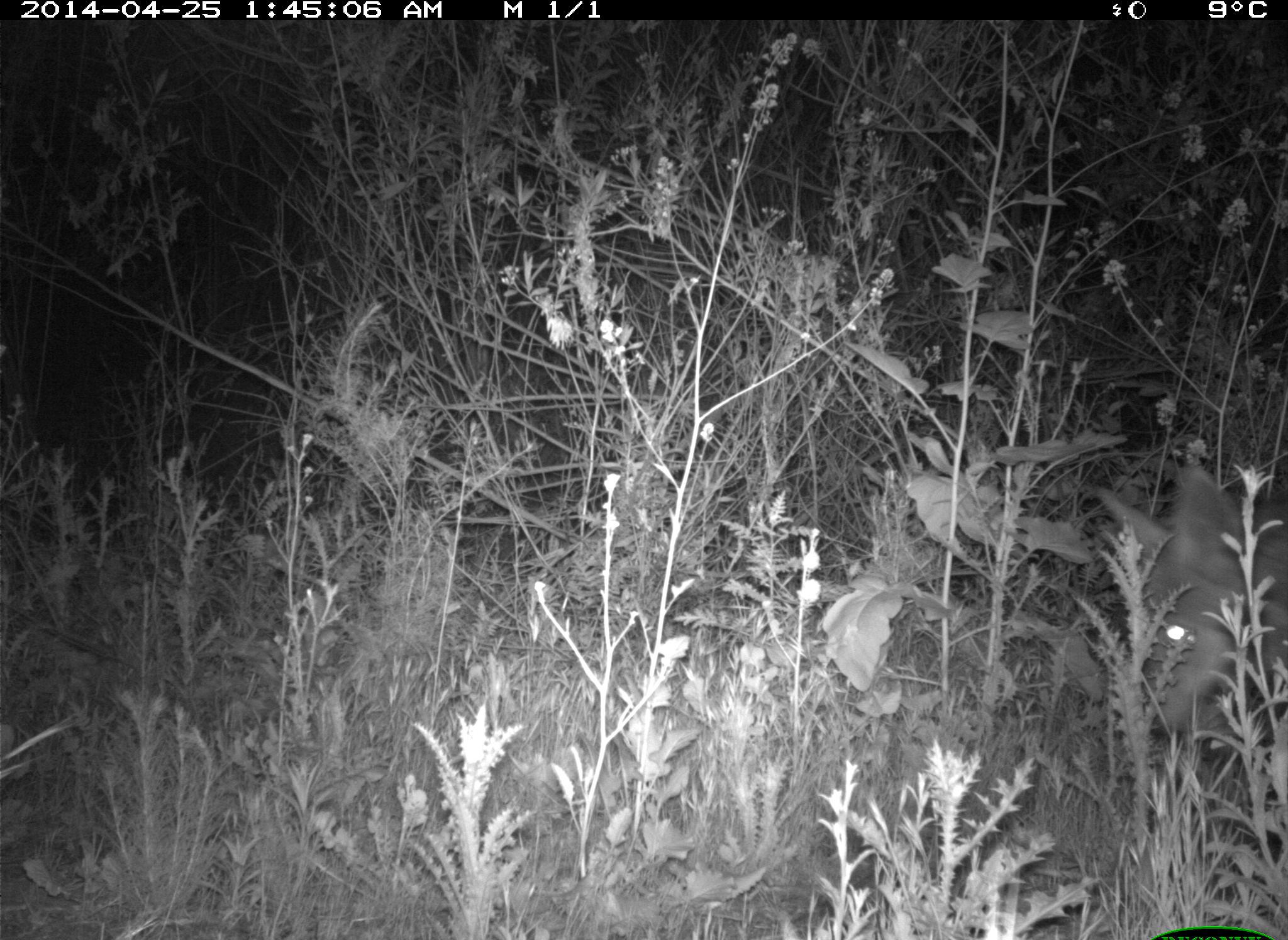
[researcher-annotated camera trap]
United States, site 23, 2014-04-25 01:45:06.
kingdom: Animalia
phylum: Chordata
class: Mammalia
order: Carnivora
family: Canidae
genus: Canis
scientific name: Canis latrans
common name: coyote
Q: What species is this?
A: Coyote (Canis latrans).